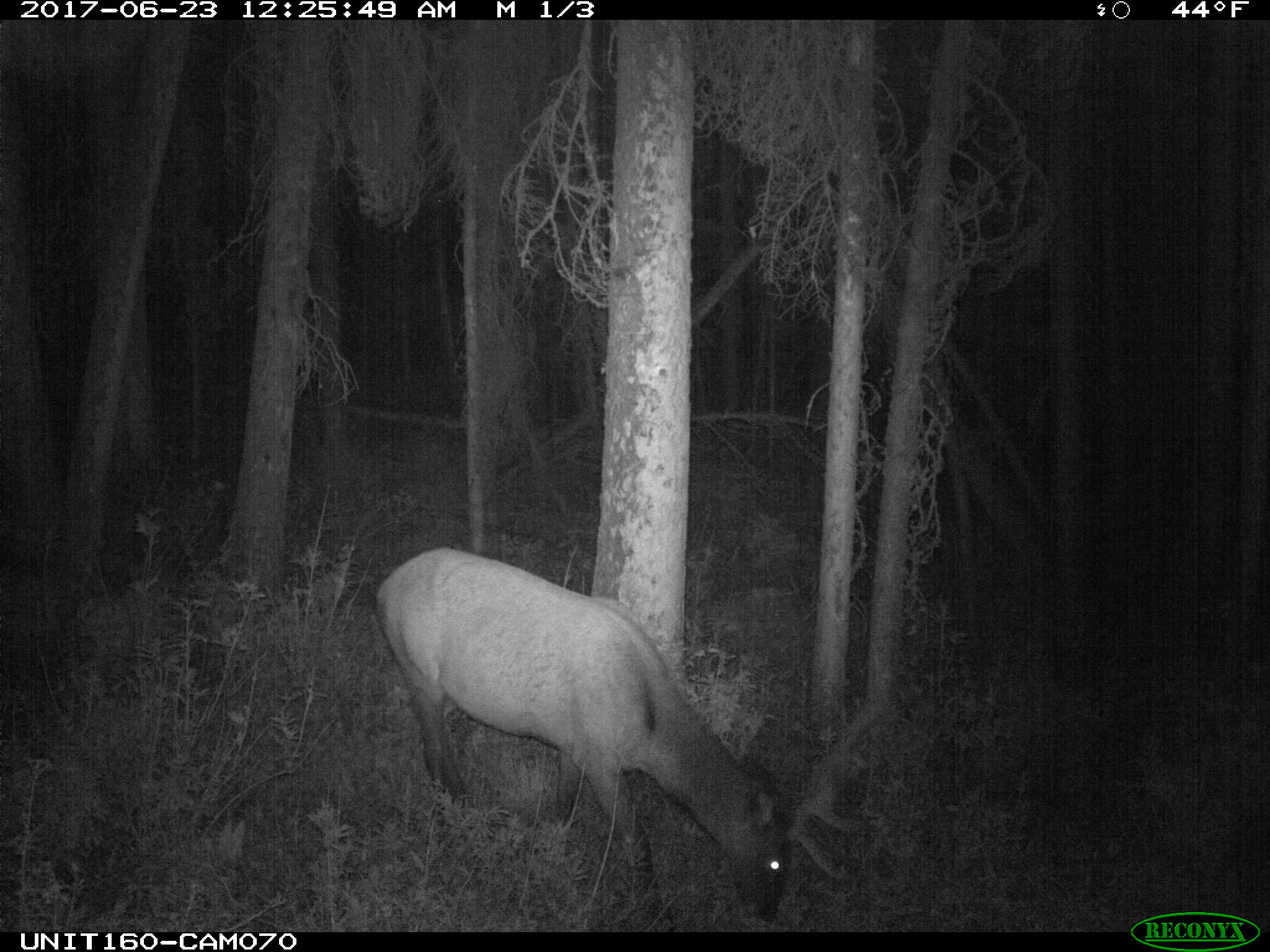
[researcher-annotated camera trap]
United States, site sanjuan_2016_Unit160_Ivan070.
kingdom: Animalia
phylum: Chordata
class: Mammalia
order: Artiodactyla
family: Cervidae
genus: Cervus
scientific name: Cervus elaphus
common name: red deer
Cervus elaphus (red deer).